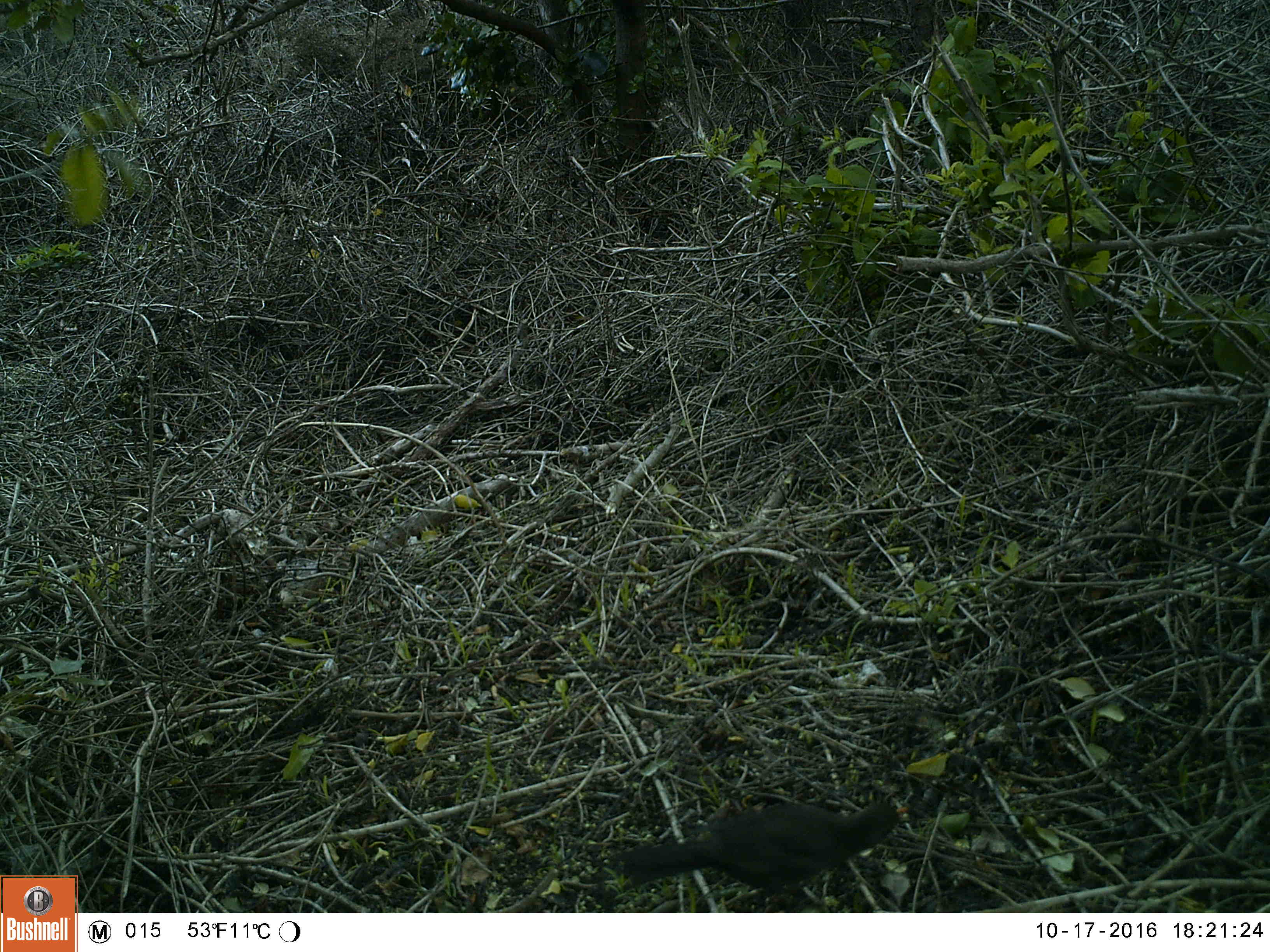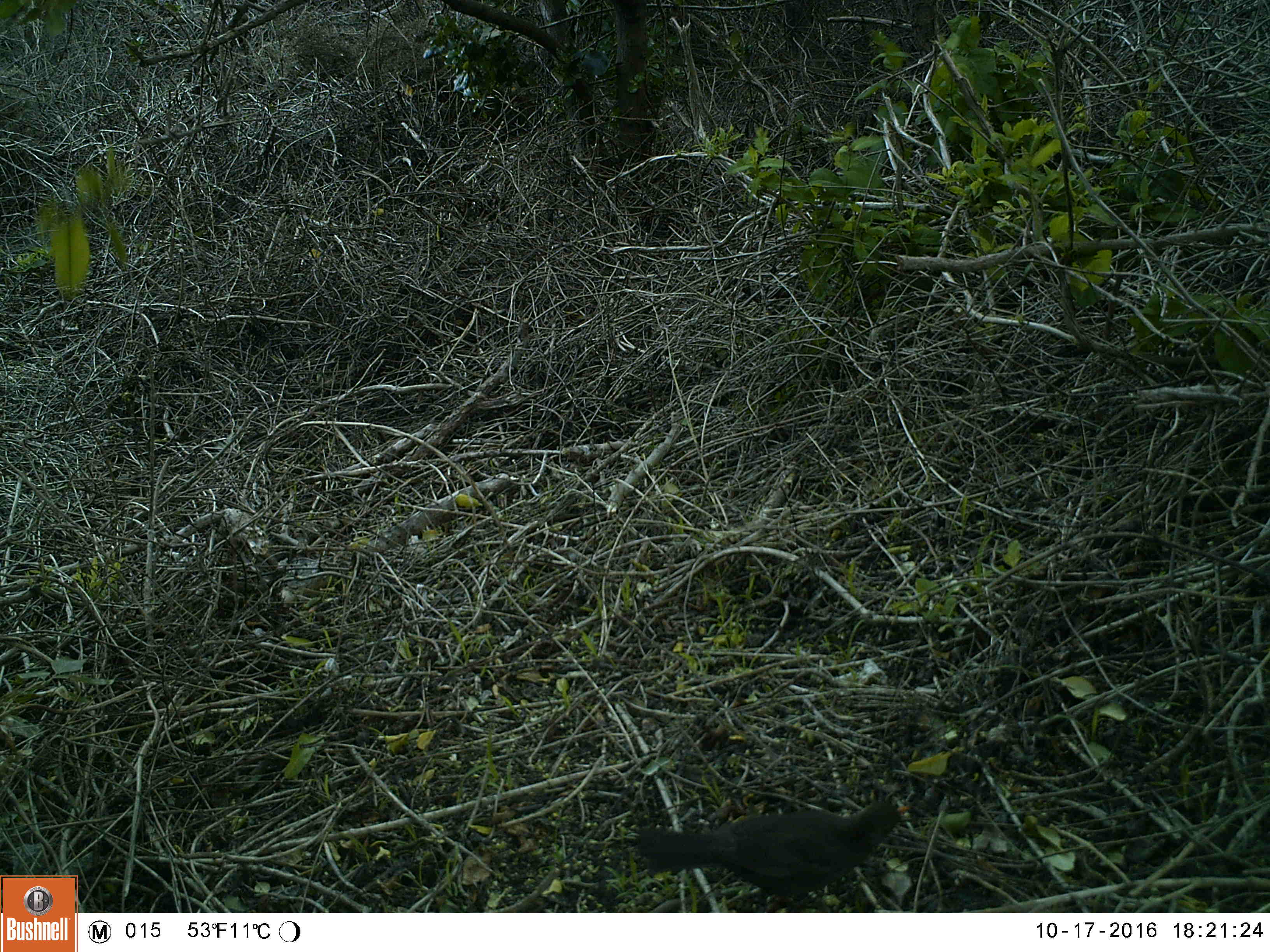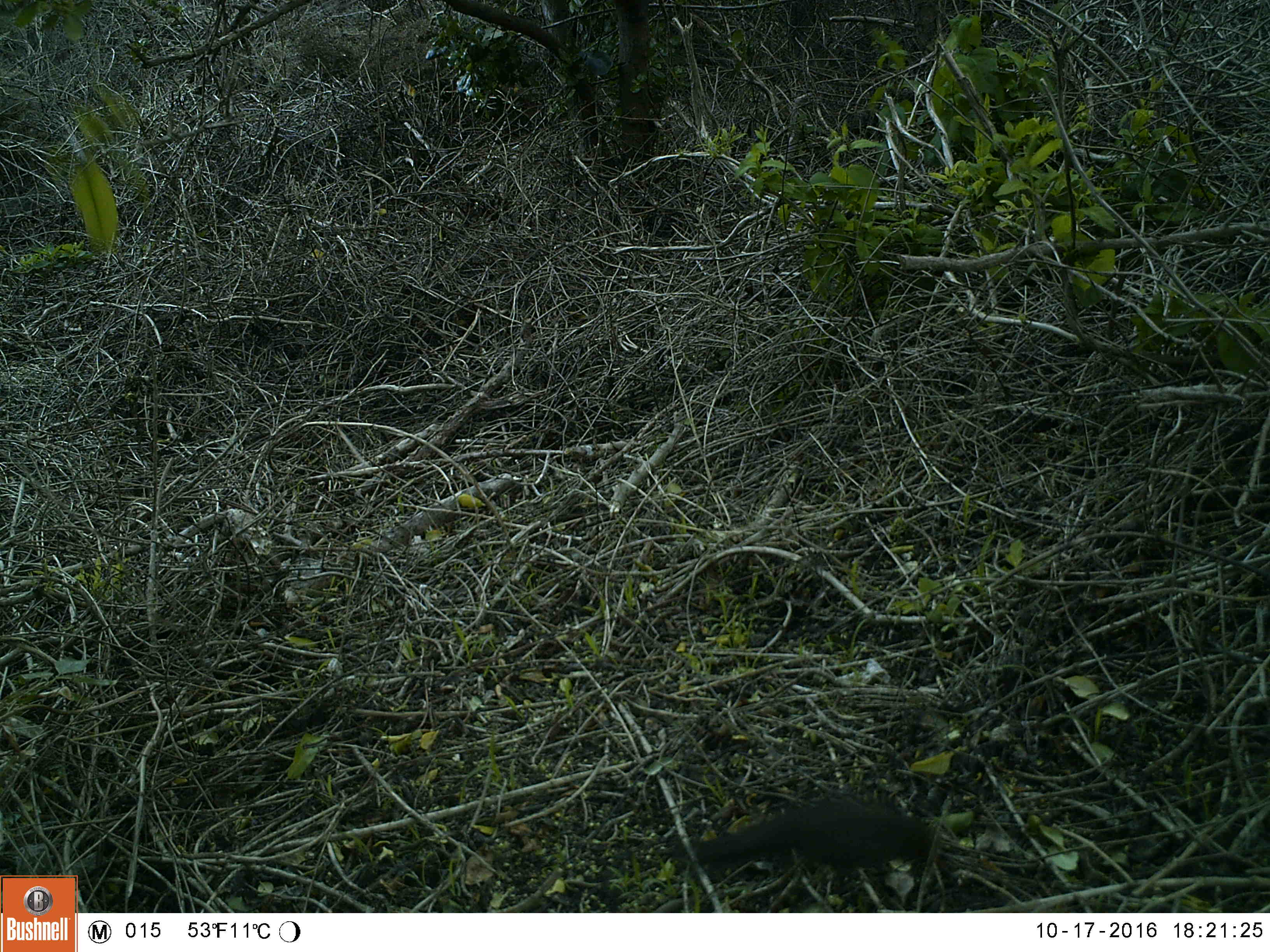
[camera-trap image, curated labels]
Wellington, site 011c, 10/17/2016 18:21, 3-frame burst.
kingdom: Animalia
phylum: Chordata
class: Aves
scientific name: Aves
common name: bird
Bird (Aves).